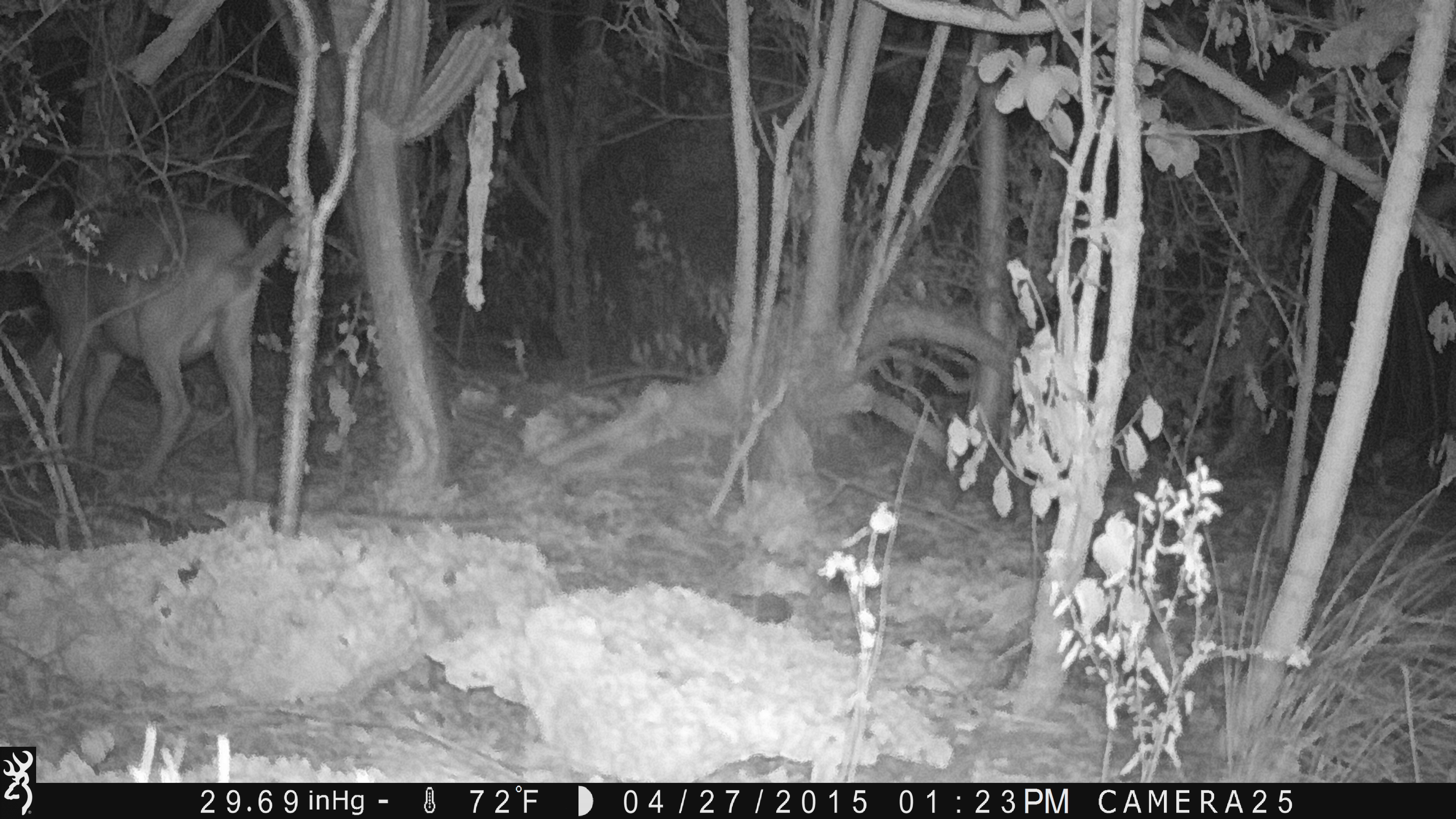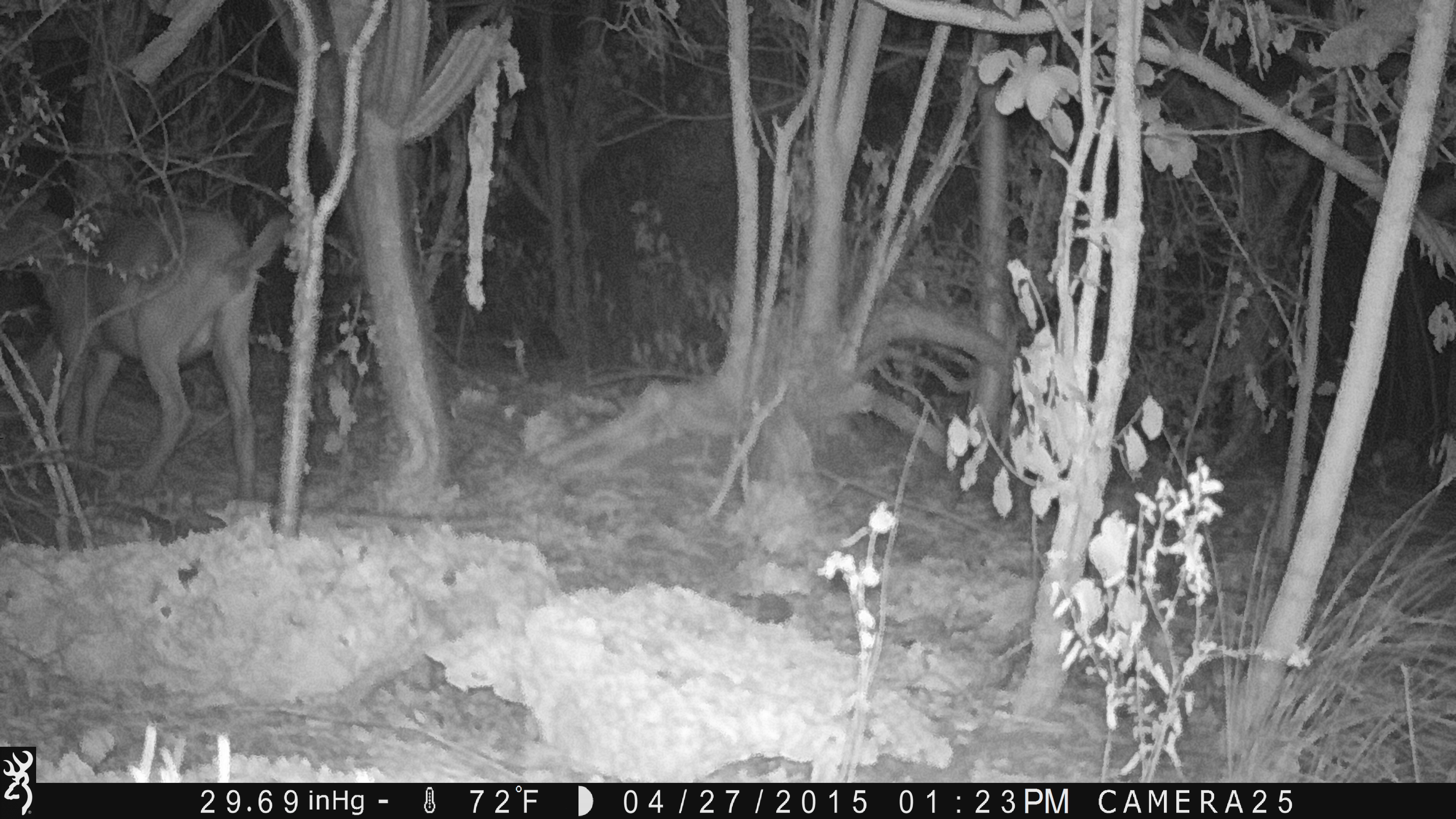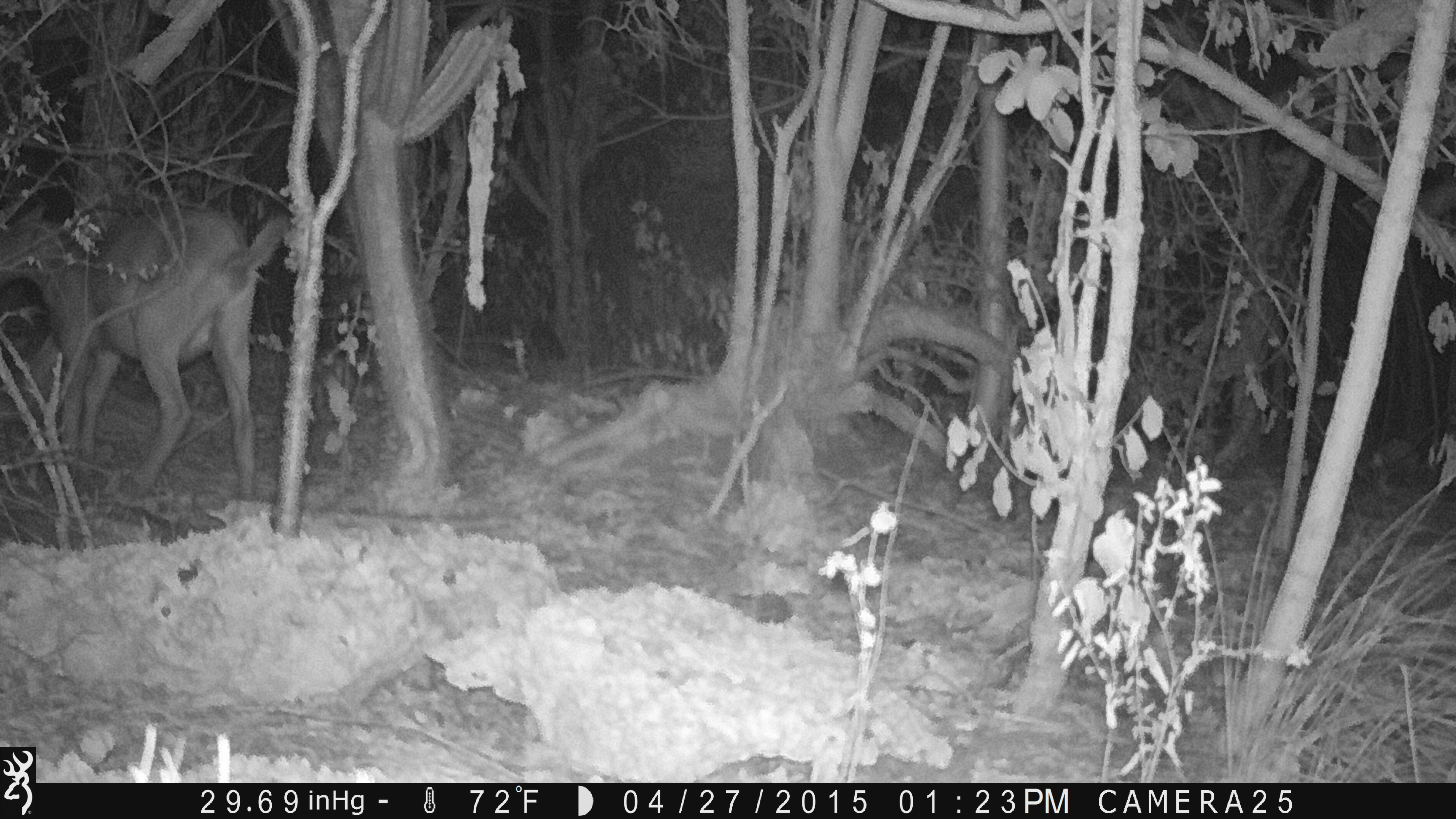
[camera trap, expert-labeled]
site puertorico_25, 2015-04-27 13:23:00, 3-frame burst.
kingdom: Animalia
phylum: Chordata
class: Mammalia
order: Artiodactyla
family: Bovidae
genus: Capra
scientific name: Capra hircus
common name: goat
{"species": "goat (Capra hircus)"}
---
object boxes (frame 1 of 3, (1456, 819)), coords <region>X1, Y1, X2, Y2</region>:
goat: <region>9, 193, 293, 510</region>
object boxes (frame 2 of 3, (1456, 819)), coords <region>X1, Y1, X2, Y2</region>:
goat: <region>14, 200, 288, 508</region>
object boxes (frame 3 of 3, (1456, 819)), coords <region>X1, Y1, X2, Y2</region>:
goat: <region>1, 195, 288, 509</region>